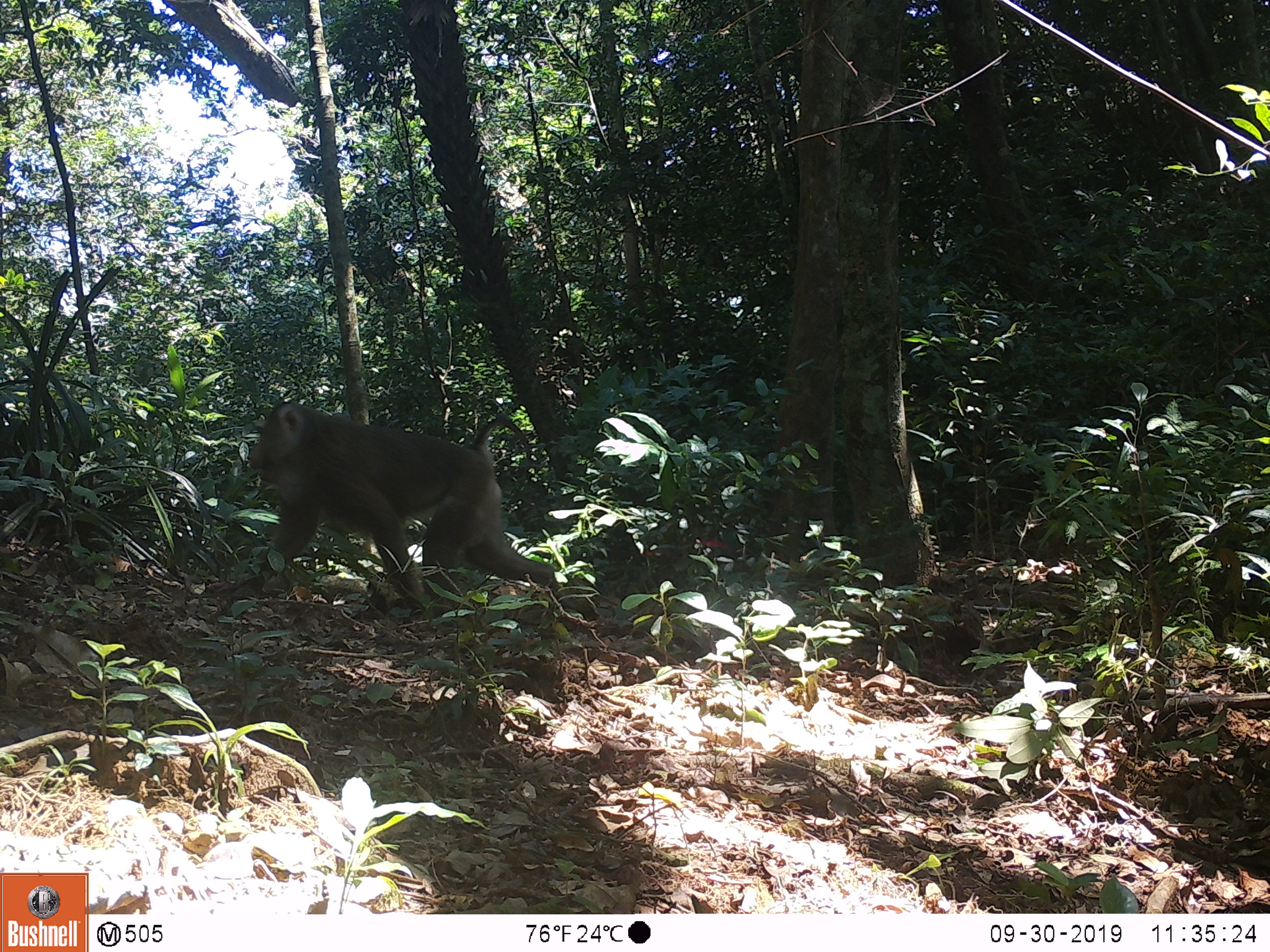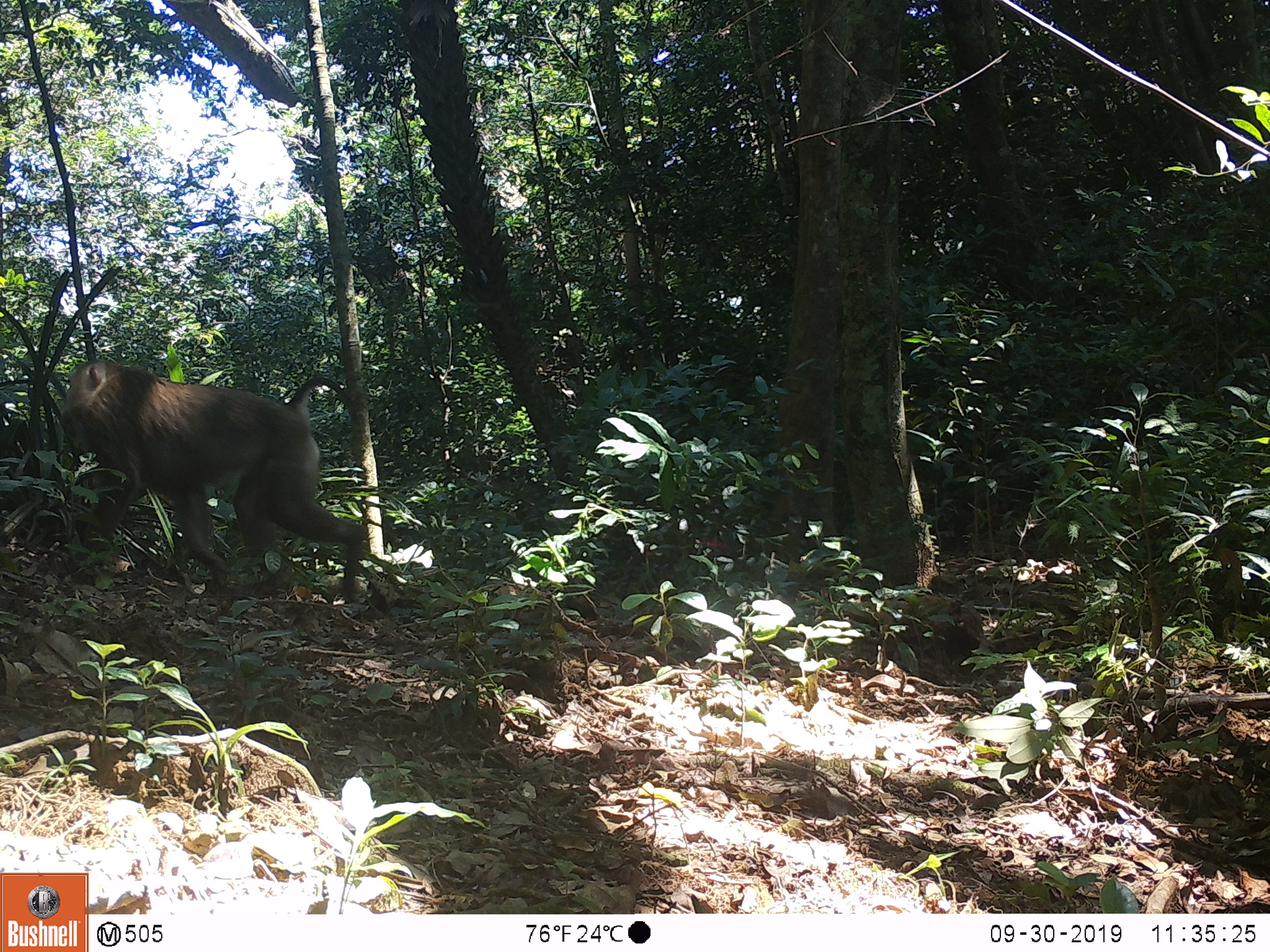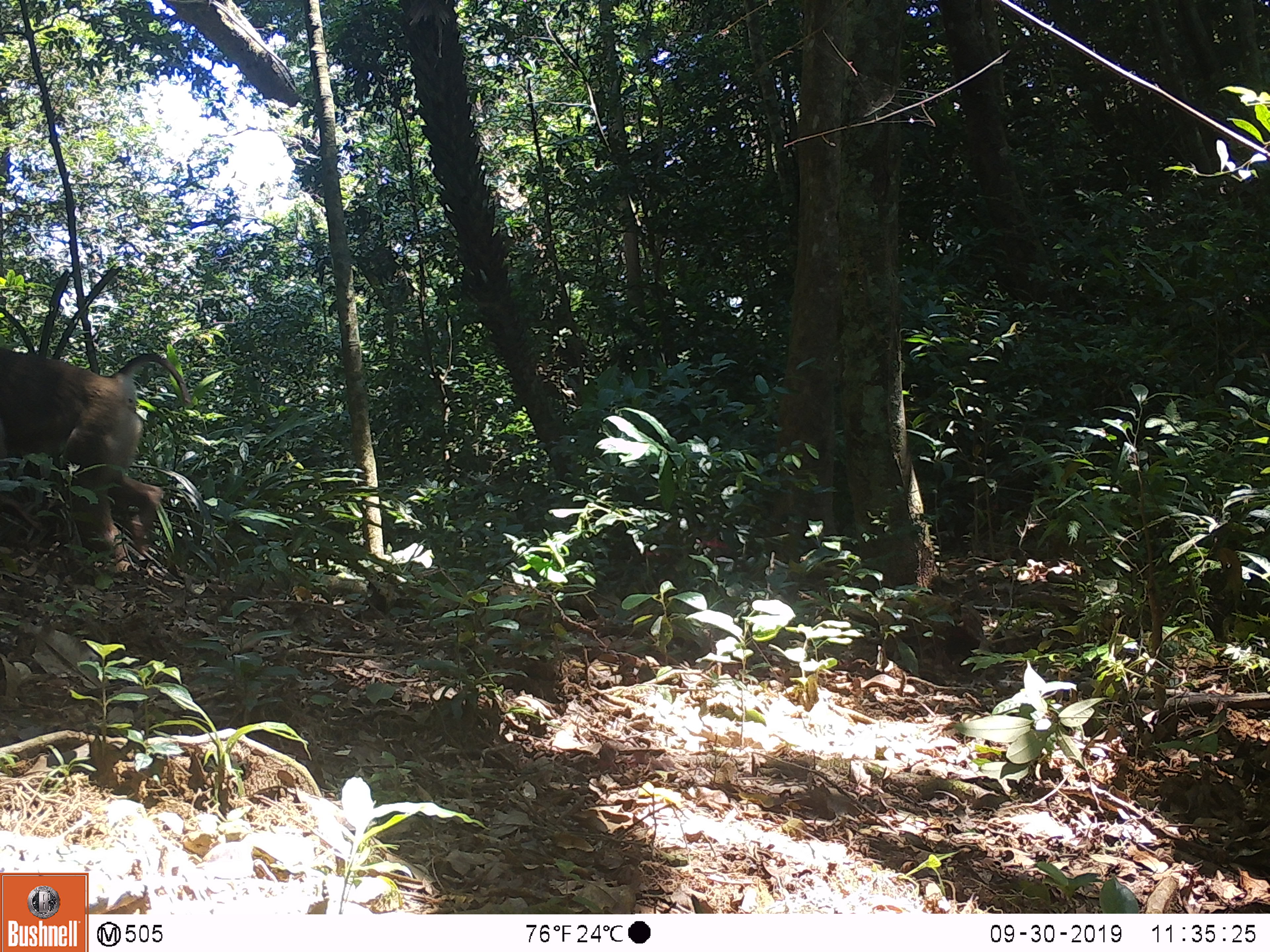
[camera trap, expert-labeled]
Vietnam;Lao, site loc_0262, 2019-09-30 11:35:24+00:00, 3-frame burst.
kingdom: Animalia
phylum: Chordata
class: Mammalia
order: Primates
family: Cercopithecidae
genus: Macaca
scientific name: Macaca nemestrina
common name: pig-tailed macaque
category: pig tailed macaque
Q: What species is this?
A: Pig tailed macaque (pig-tailed macaque) (Macaca nemestrina).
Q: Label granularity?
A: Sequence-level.